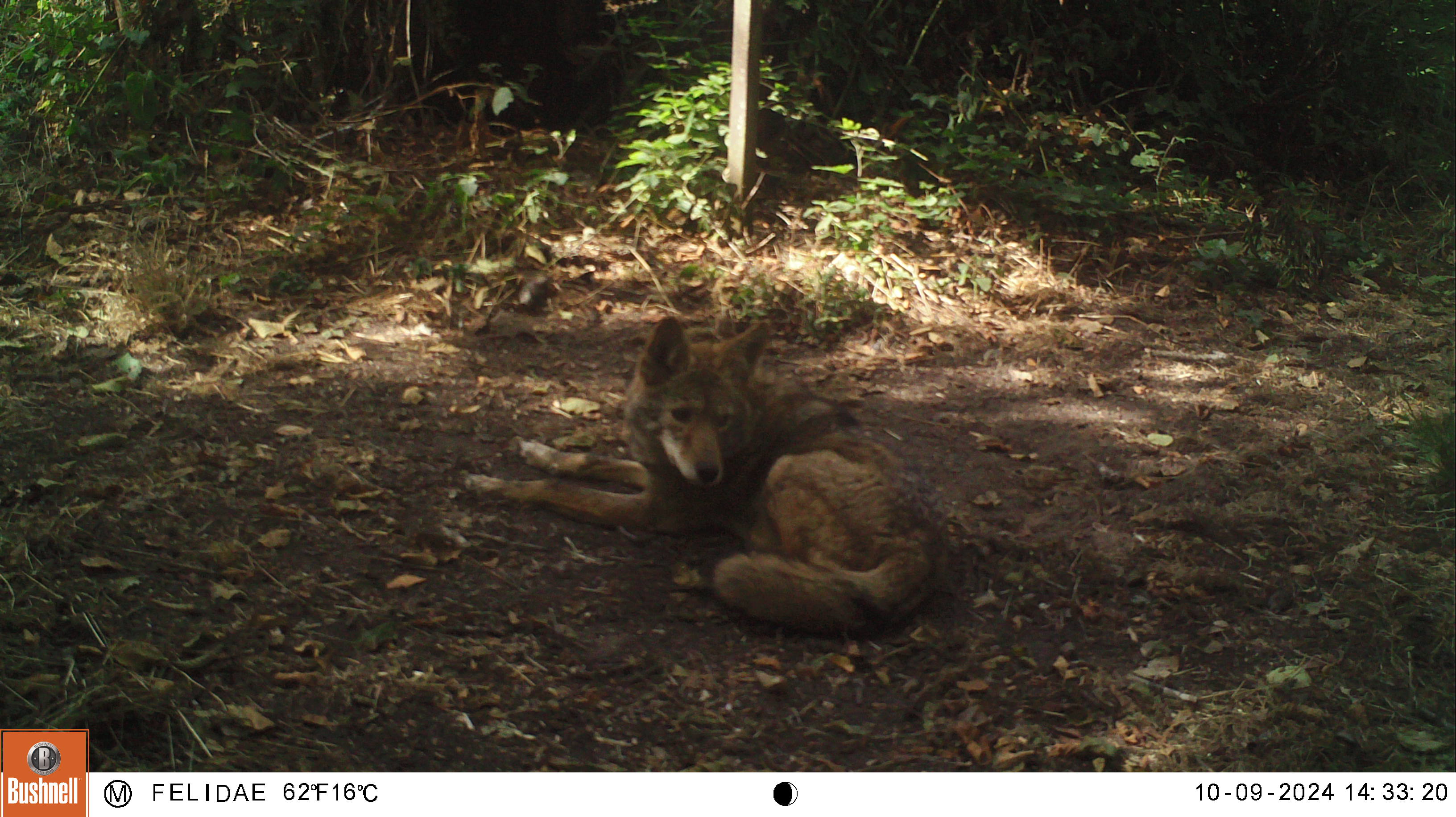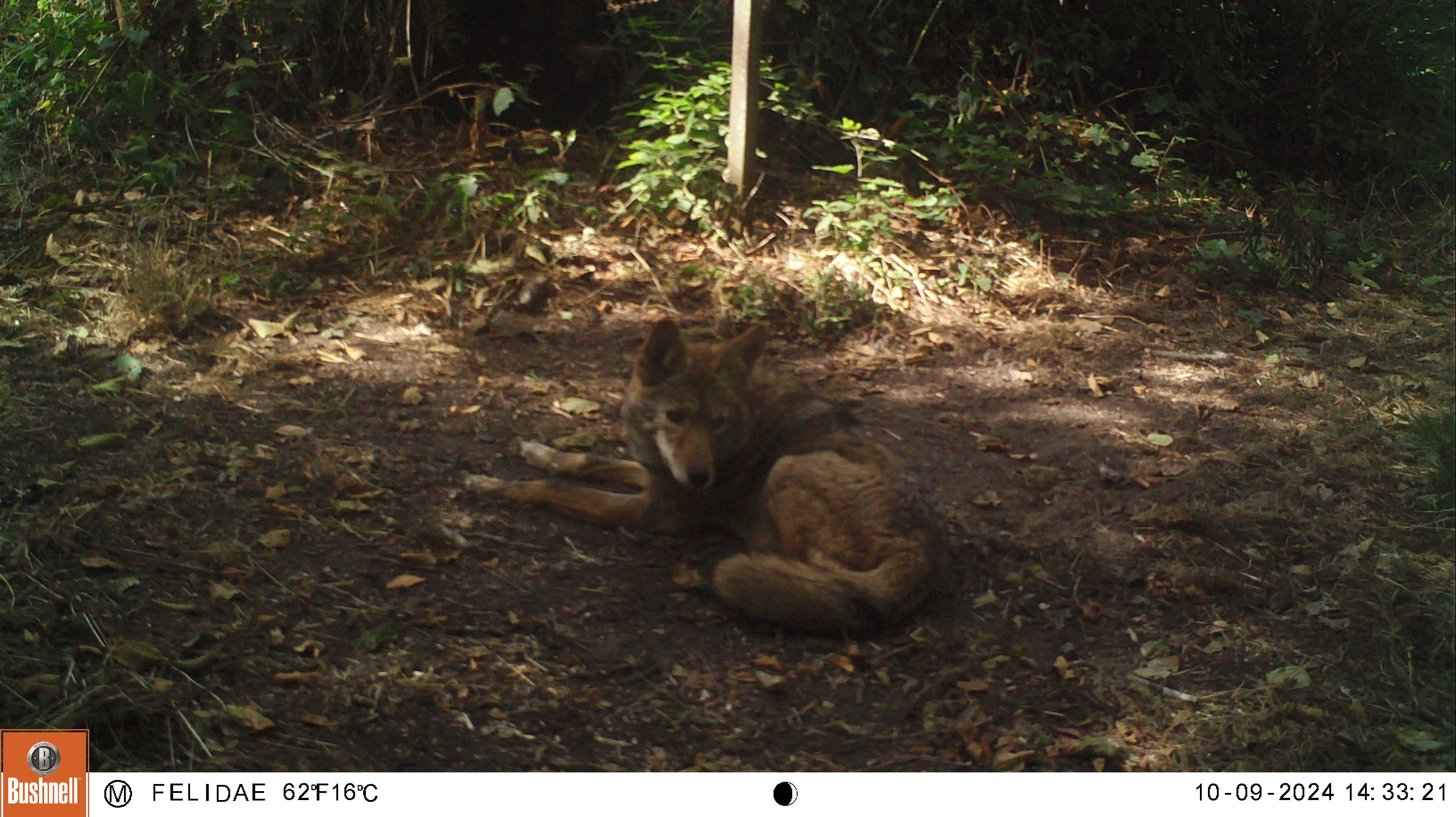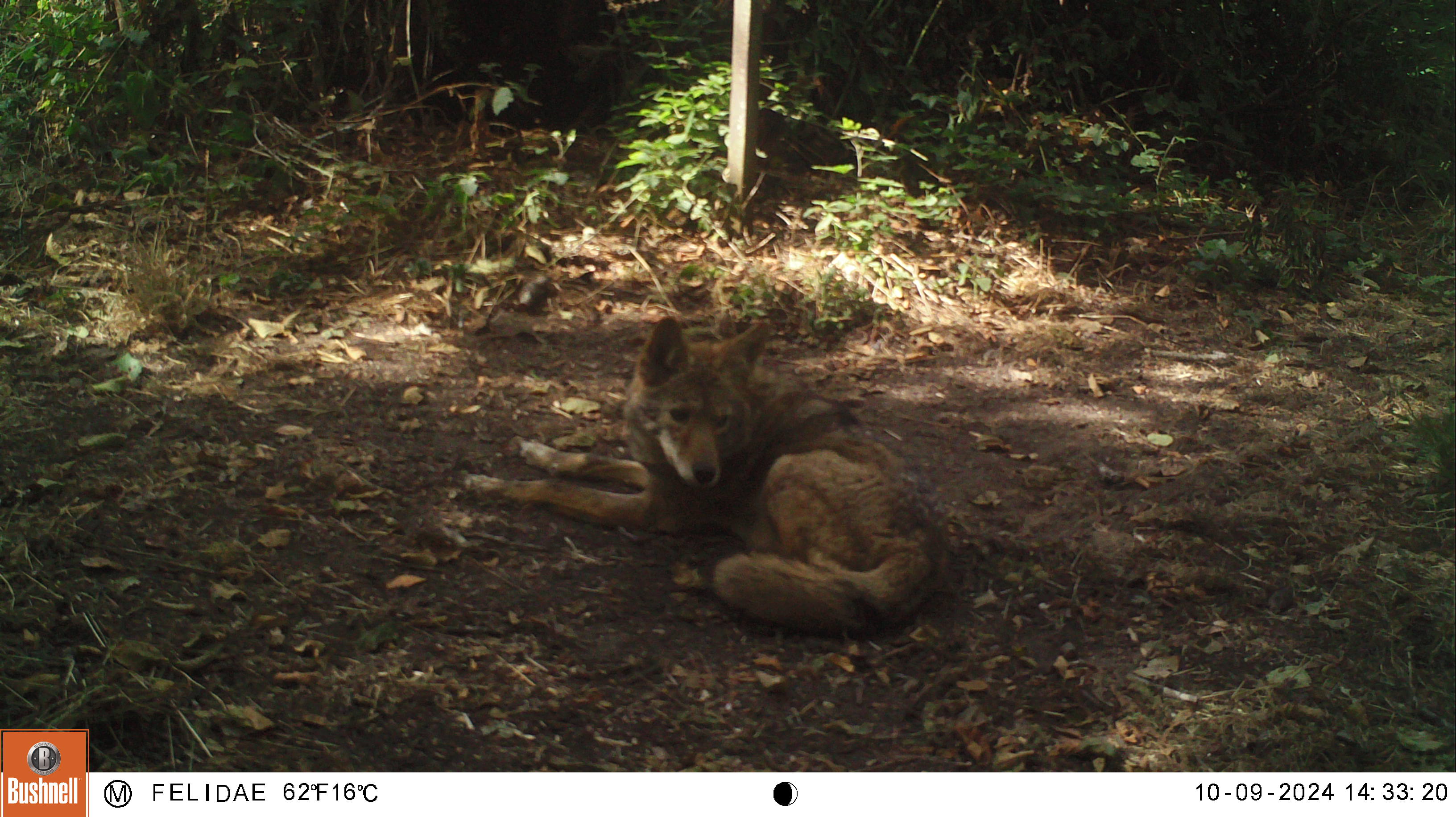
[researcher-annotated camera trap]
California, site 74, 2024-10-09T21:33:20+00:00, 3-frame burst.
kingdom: Animalia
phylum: Chordata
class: Mammalia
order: Carnivora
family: Canidae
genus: Canis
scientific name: Canis latrans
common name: coyote